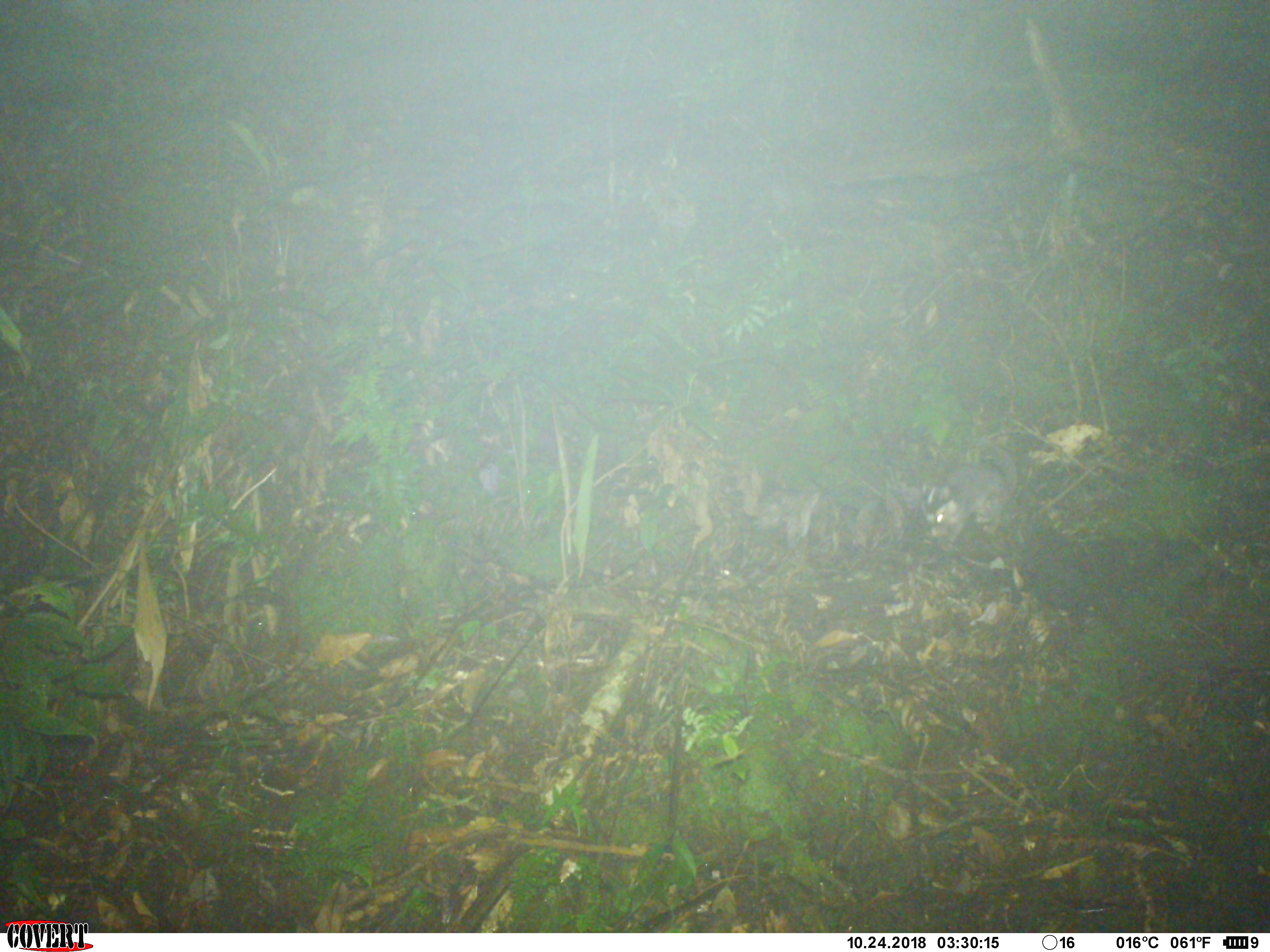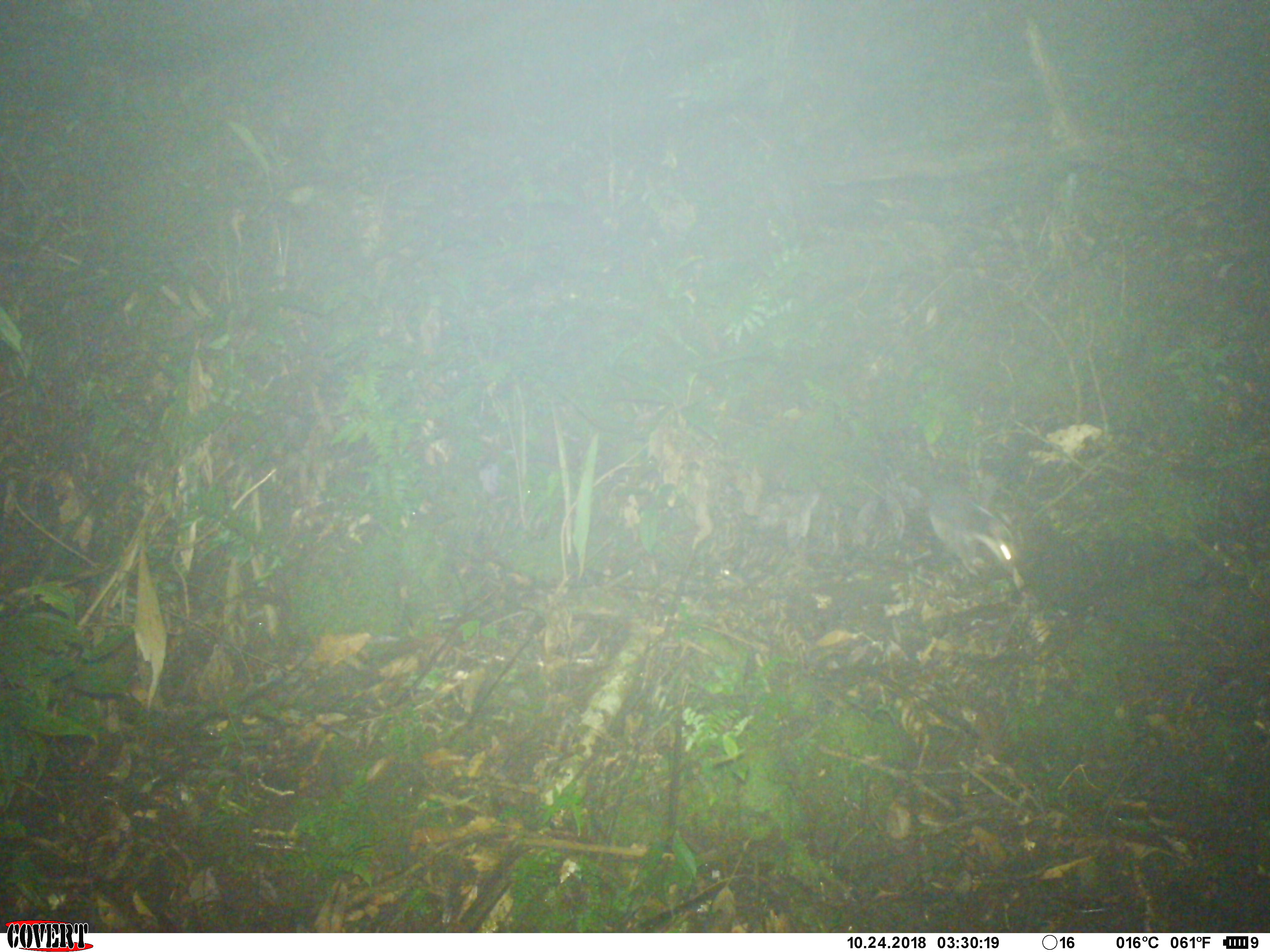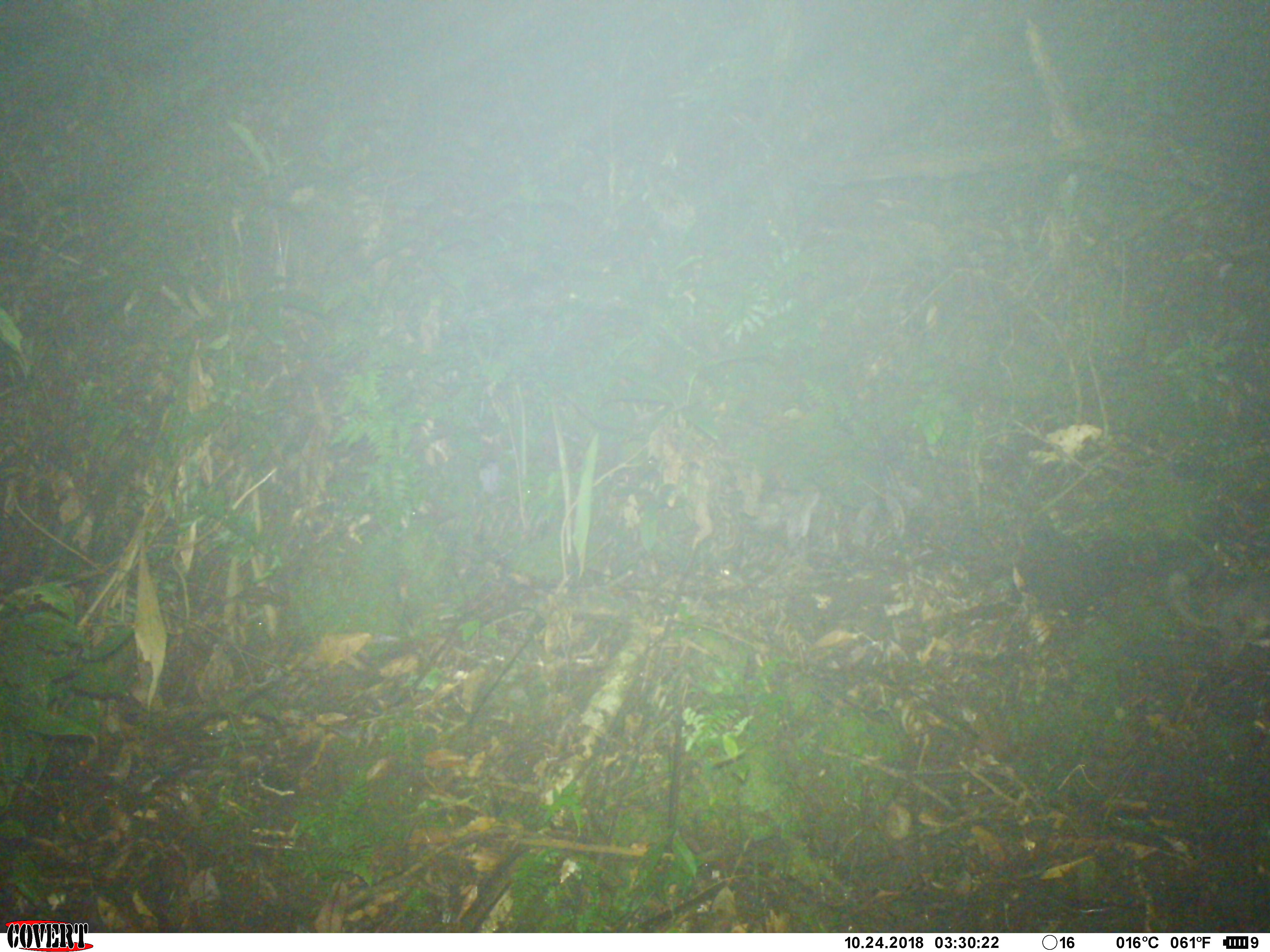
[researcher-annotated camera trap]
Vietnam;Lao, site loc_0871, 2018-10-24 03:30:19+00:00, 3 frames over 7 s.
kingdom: Animalia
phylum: Chordata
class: Mammalia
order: Carnivora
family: Mustelidae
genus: Melogale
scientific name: Melogale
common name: ferret badger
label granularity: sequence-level